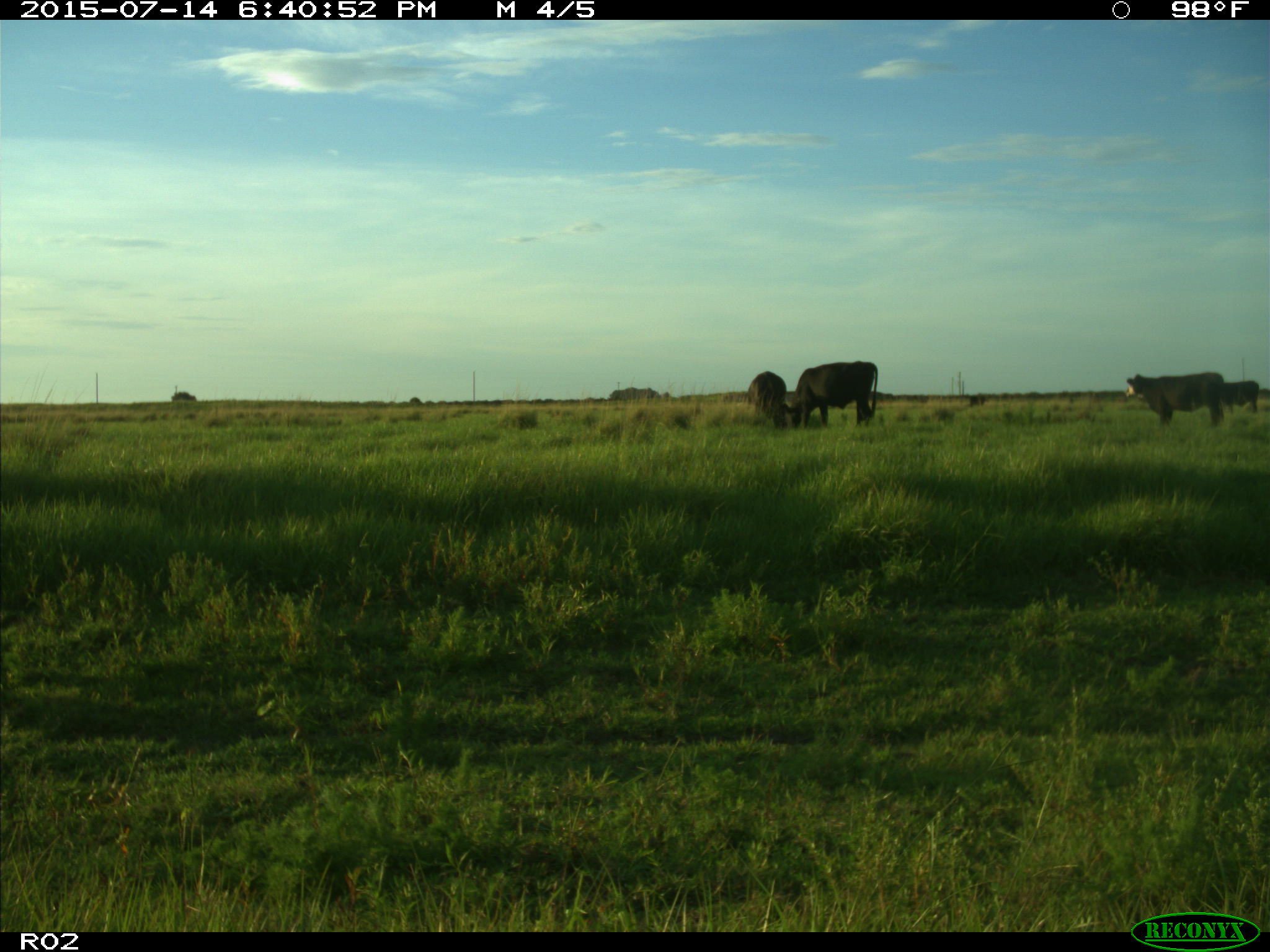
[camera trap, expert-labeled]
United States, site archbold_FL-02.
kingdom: Animalia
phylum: Chordata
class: Mammalia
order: Artiodactyla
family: Bovidae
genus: Bos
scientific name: Bos taurus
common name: domestic cow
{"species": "Bos taurus (domestic cow)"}